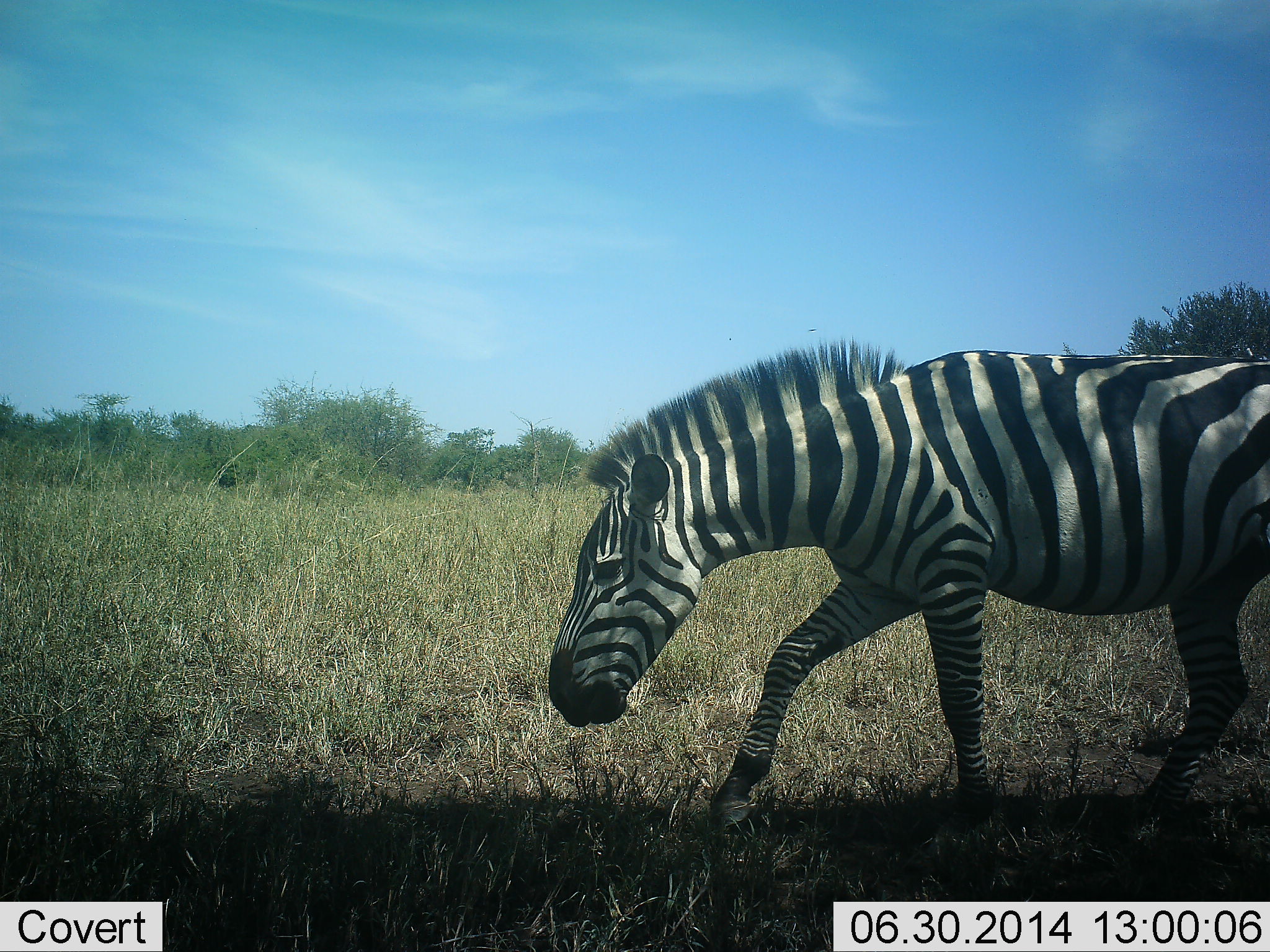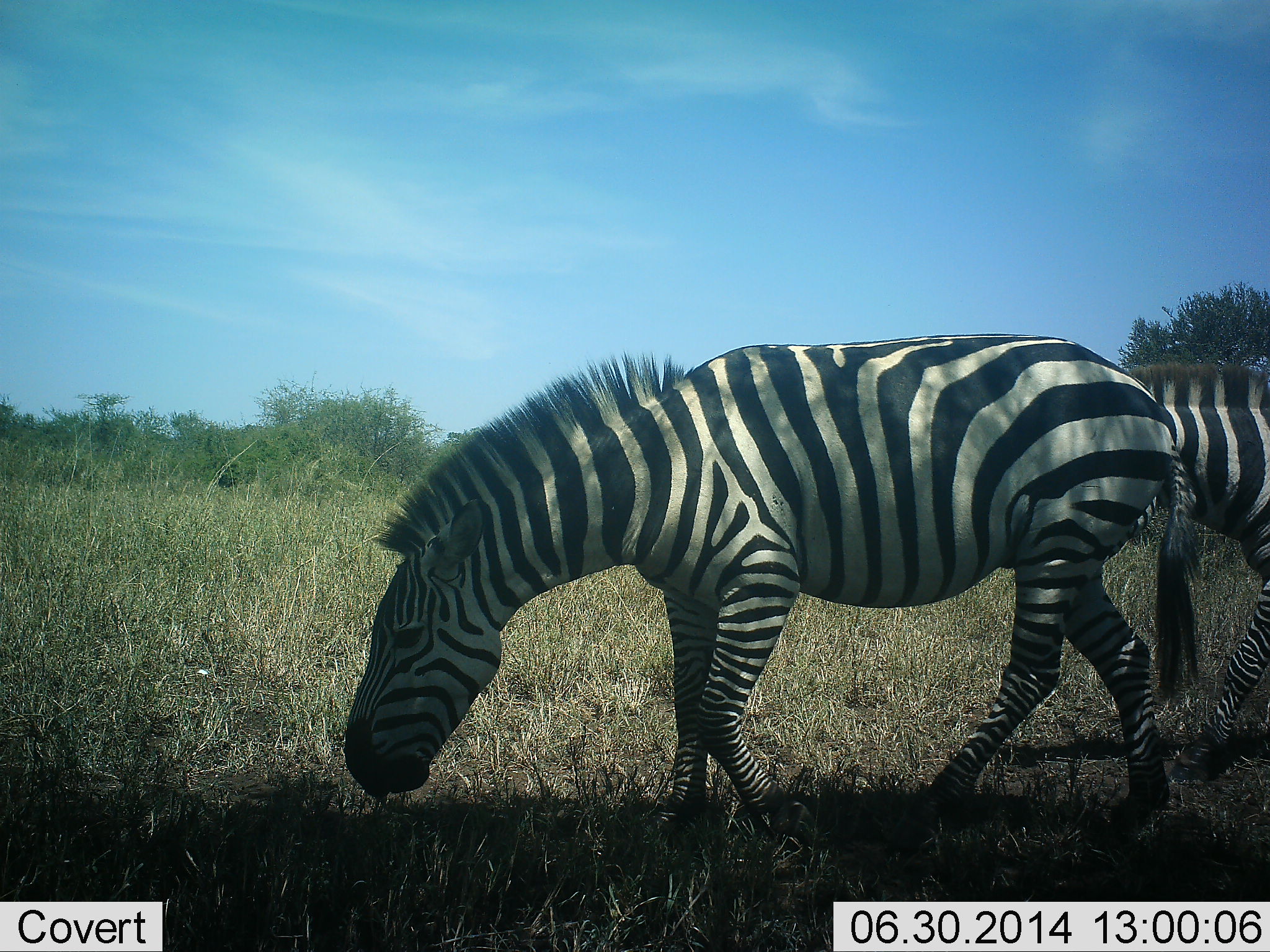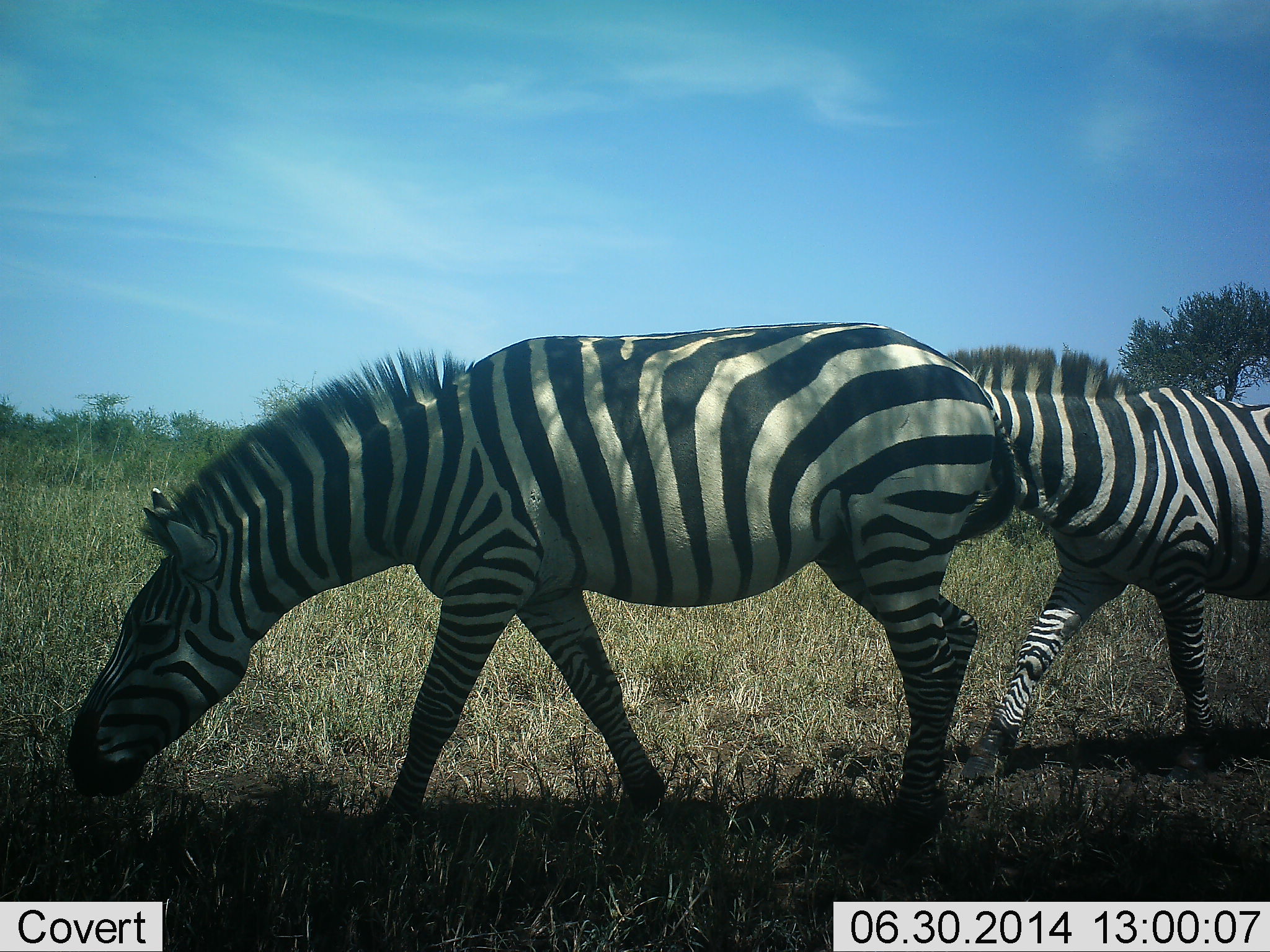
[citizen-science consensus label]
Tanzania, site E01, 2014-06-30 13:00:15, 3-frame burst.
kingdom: Animalia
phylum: Chordata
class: Mammalia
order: Perissodactyla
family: Equidae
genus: Equus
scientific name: Equus quagga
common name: plains zebra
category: zebra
Zebra (plains zebra) (Equus quagga), count 2. Behavior (volunteer vote fractions): standing 9%, resting 0%, moving 91%, interacting 0%. Young present (vote fraction): 0%. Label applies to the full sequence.